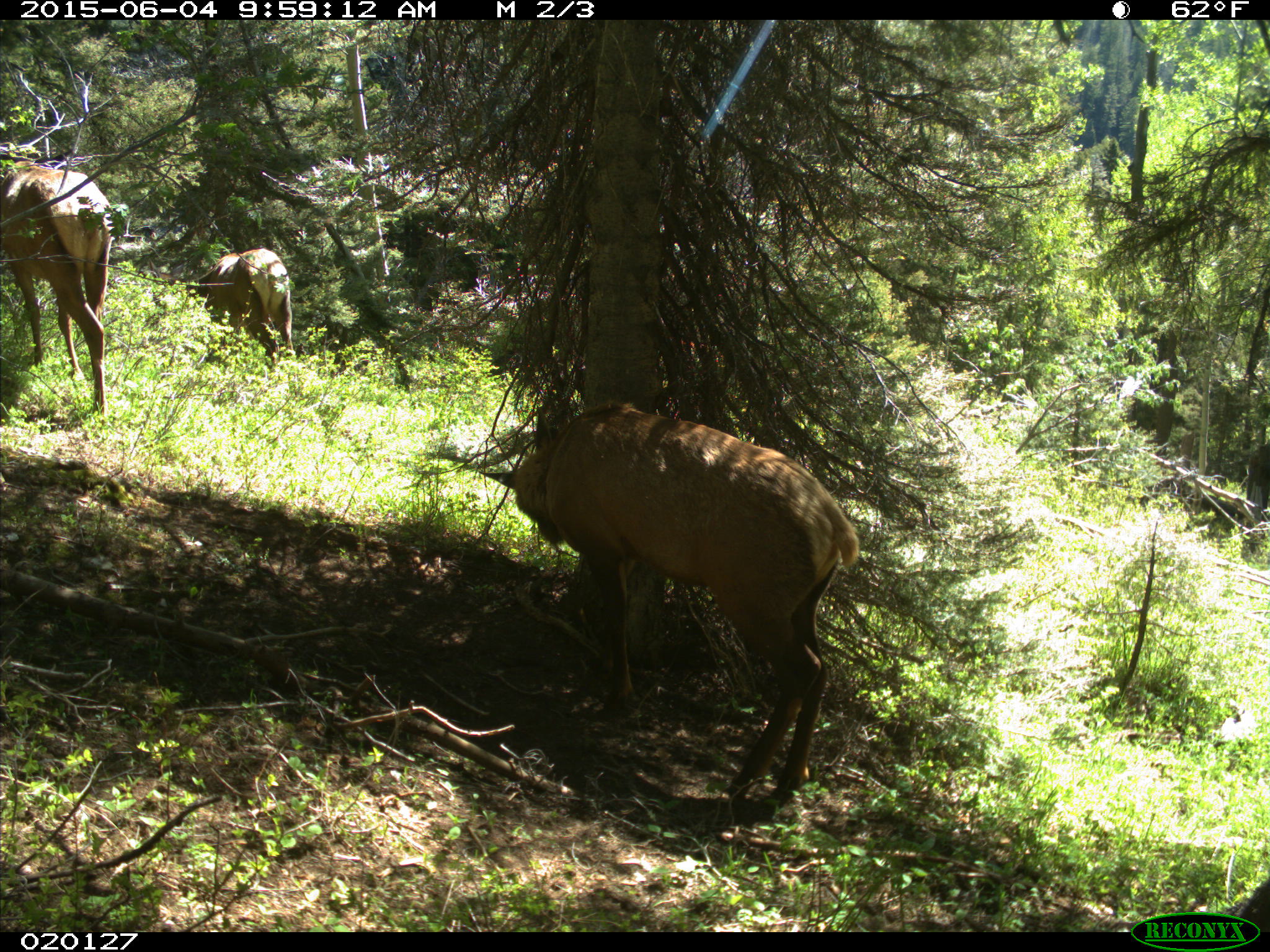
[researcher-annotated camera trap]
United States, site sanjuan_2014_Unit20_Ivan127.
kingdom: Animalia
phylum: Chordata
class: Mammalia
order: Artiodactyla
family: Cervidae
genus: Cervus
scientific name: Cervus elaphus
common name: red deer